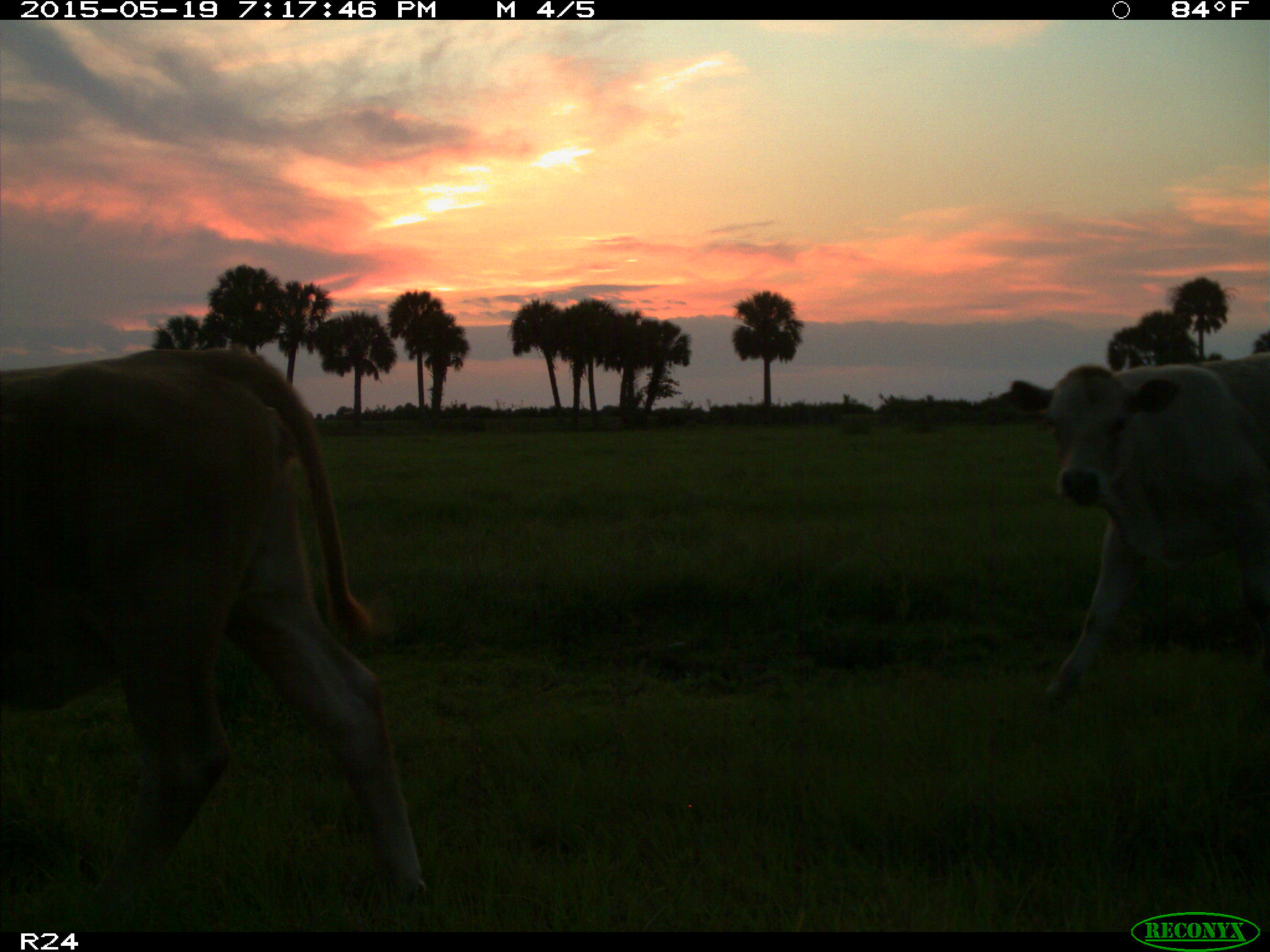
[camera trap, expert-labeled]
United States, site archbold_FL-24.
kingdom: Animalia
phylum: Chordata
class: Mammalia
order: Artiodactyla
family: Bovidae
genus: Bos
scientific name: Bos taurus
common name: domestic cow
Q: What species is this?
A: Bos taurus (domestic cow).